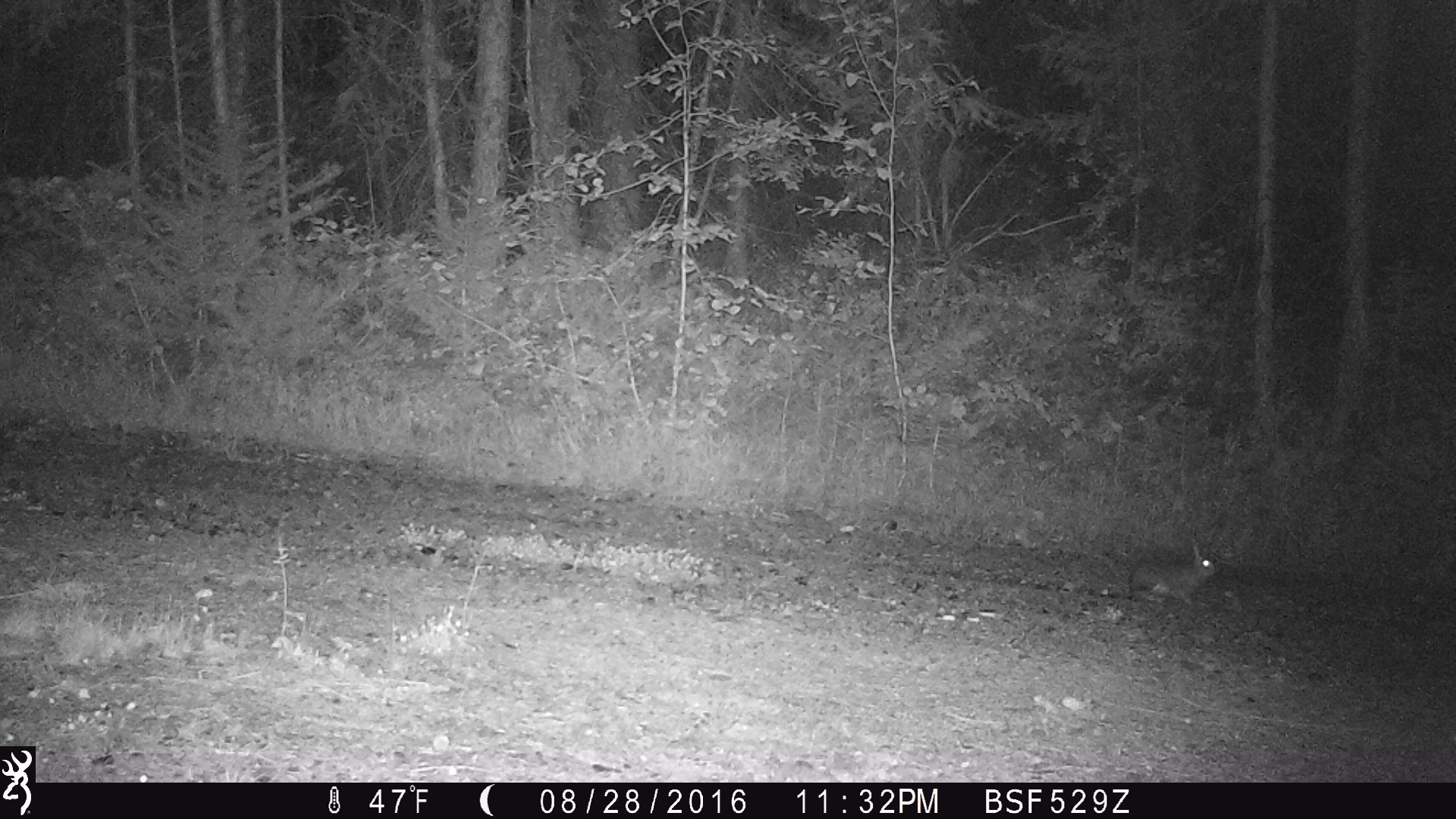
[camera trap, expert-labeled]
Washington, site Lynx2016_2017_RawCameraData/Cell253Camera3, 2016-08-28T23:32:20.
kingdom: Animalia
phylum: Chordata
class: Mammalia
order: Lagomorpha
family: Leporidae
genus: Lepus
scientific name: Lepus americanus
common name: snowshoe hare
Lepus americanus (snowshoe hare). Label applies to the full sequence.